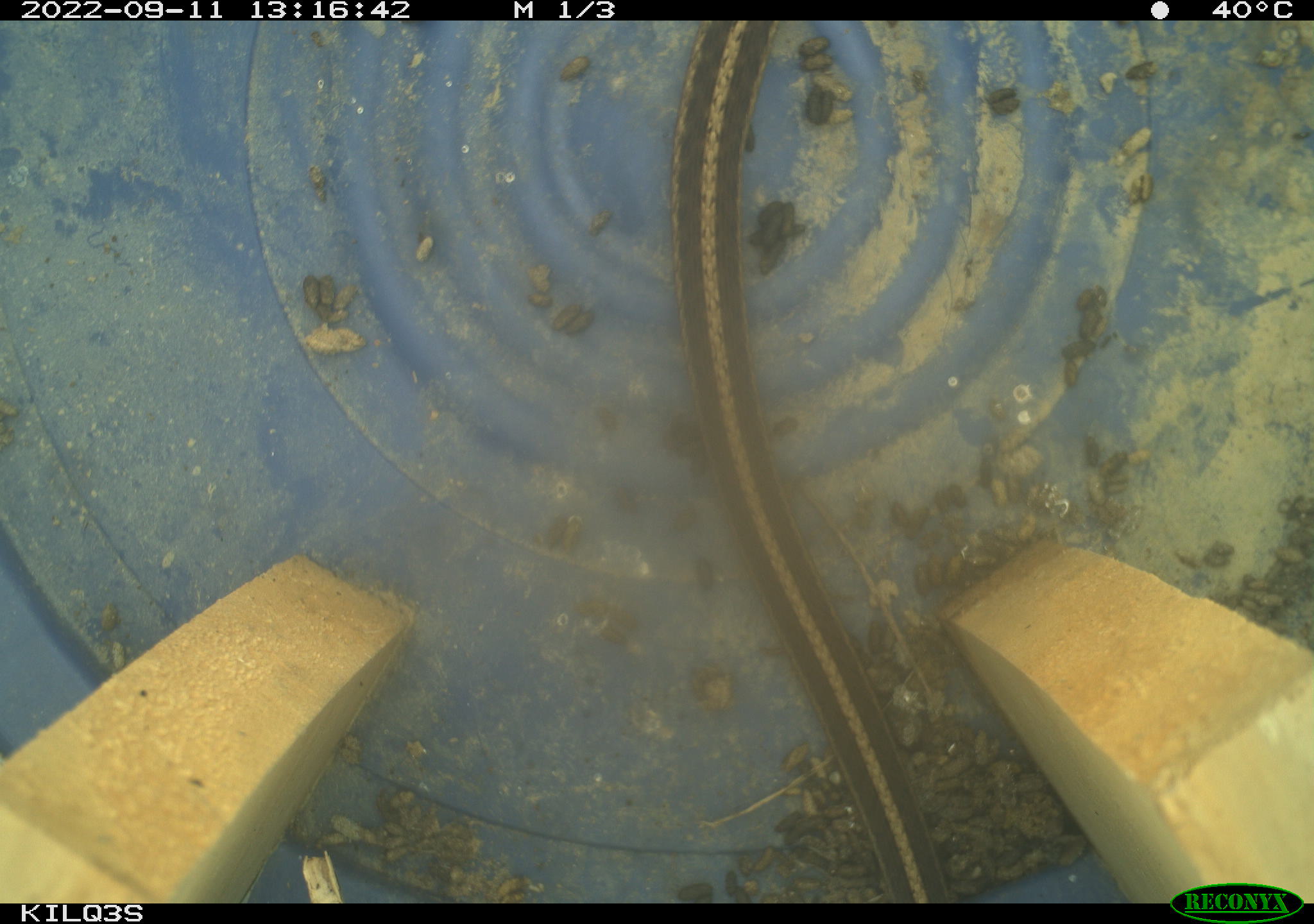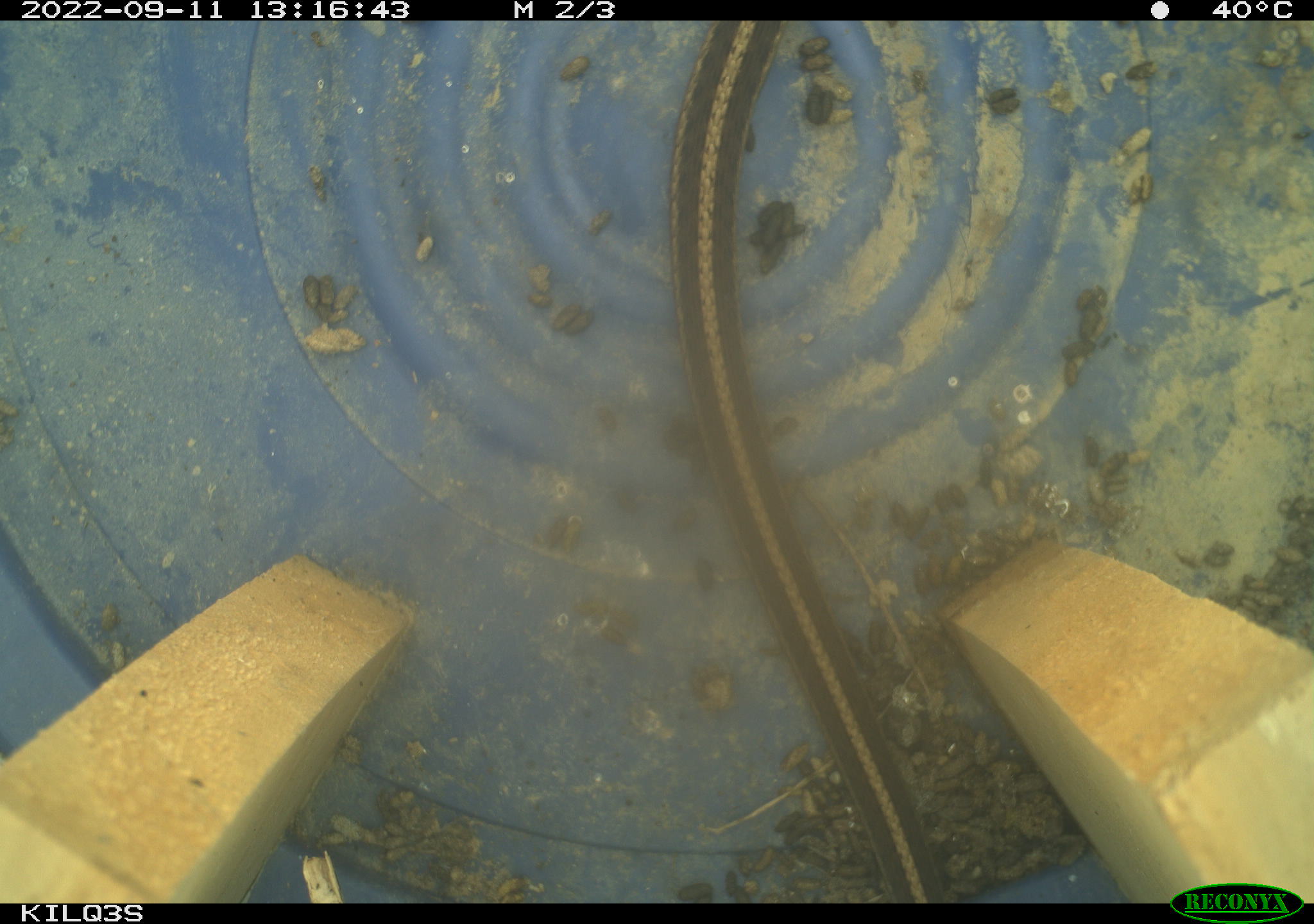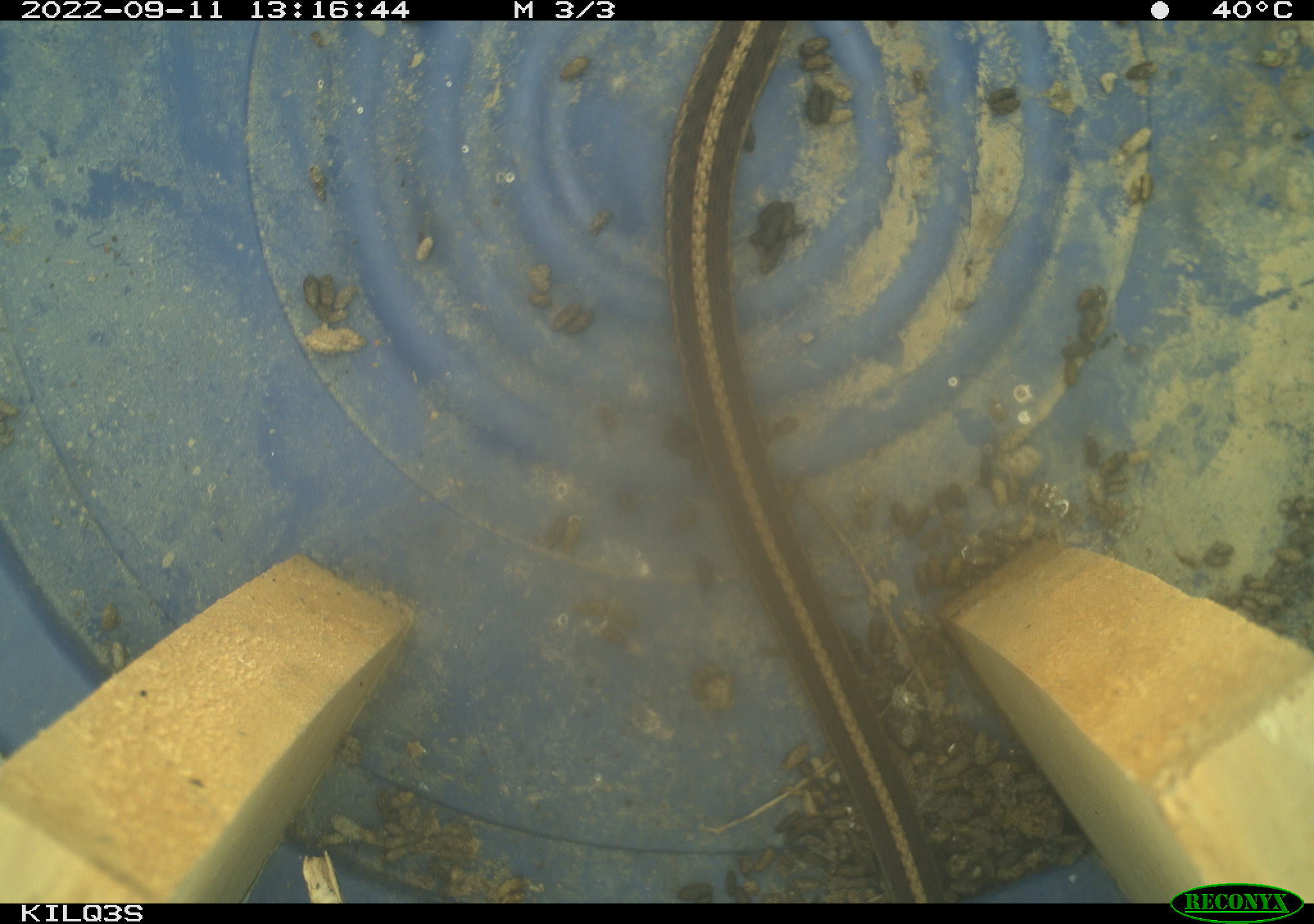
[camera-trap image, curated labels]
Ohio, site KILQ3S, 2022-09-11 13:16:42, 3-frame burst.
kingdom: Animalia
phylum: Chordata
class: Reptilia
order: Squamata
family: Colubridae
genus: Thamnophis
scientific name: Thamnophis sirtalis sirtalis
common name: eastern gartersnake